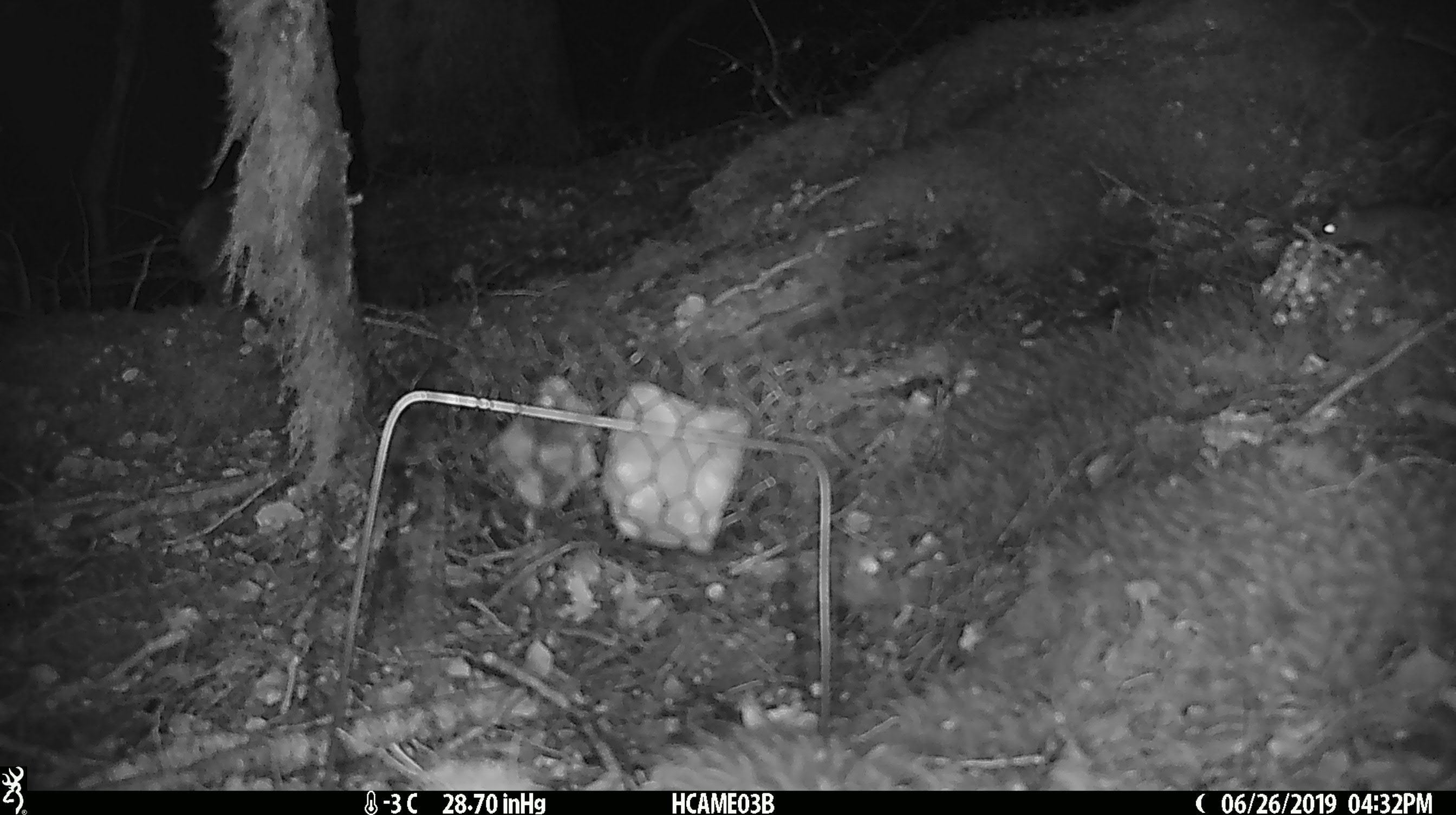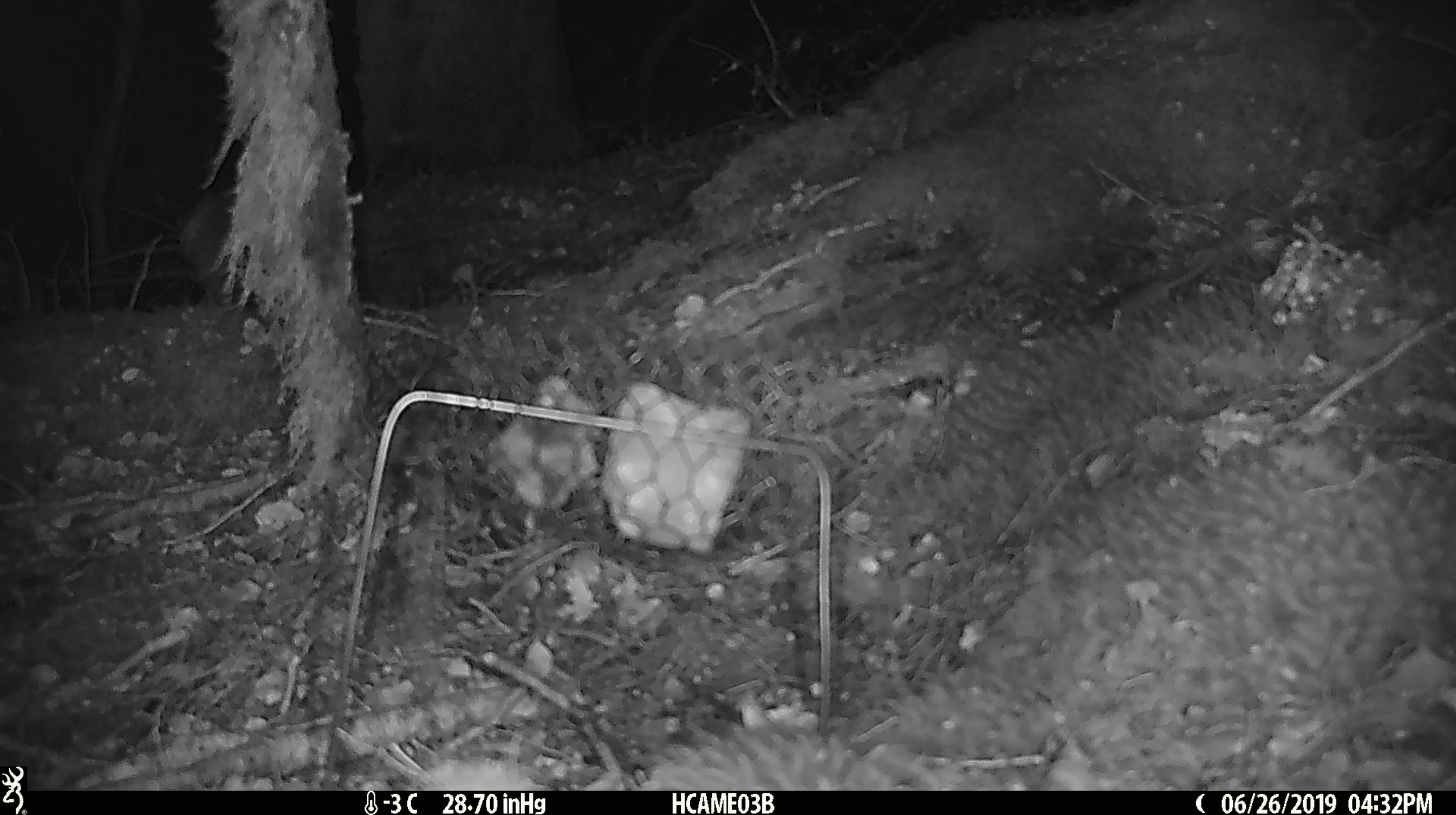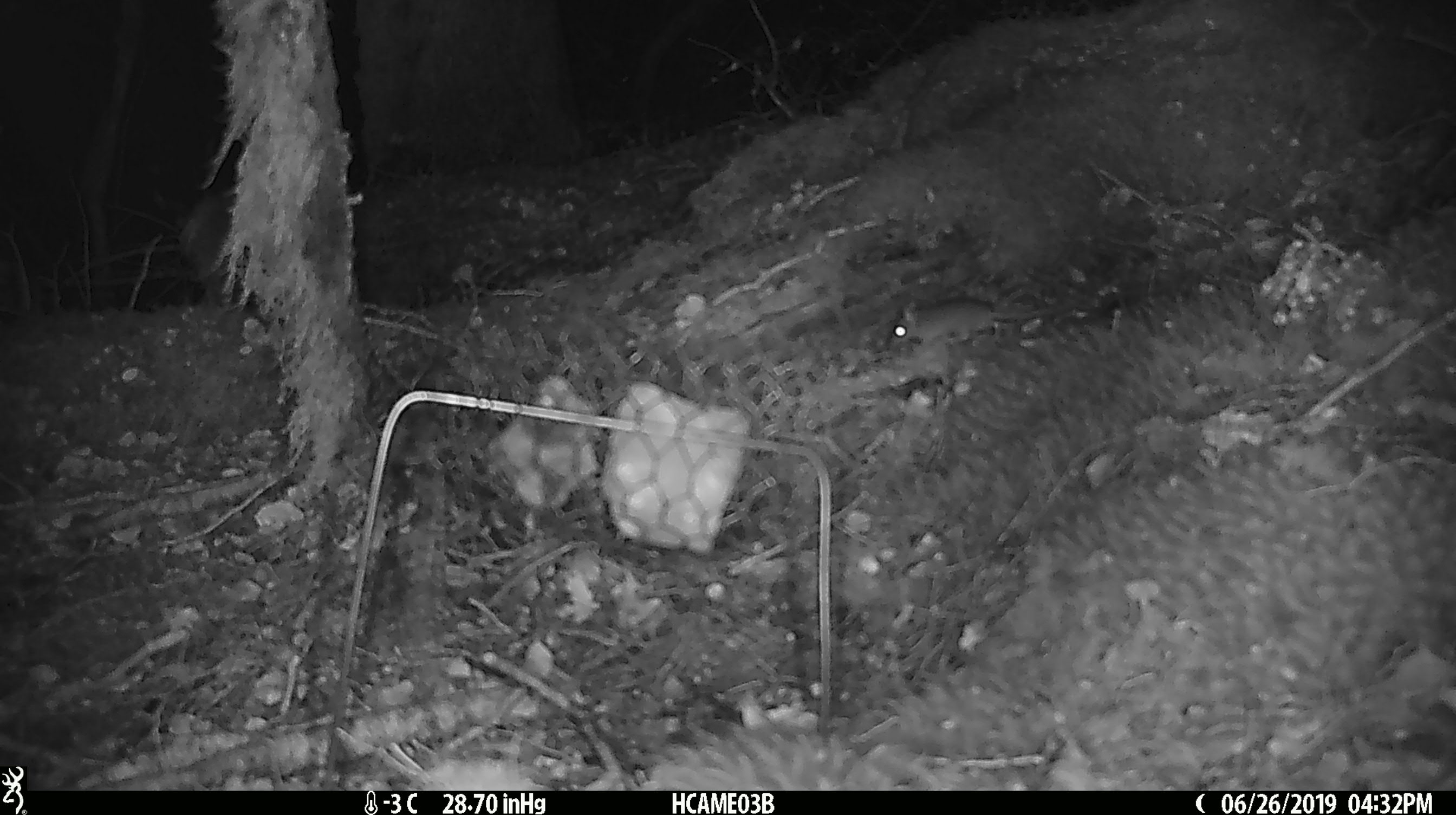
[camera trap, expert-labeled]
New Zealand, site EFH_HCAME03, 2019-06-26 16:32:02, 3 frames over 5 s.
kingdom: Animalia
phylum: Chordata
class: Mammalia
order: Rodentia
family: Muridae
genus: Mus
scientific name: Mus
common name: mouse